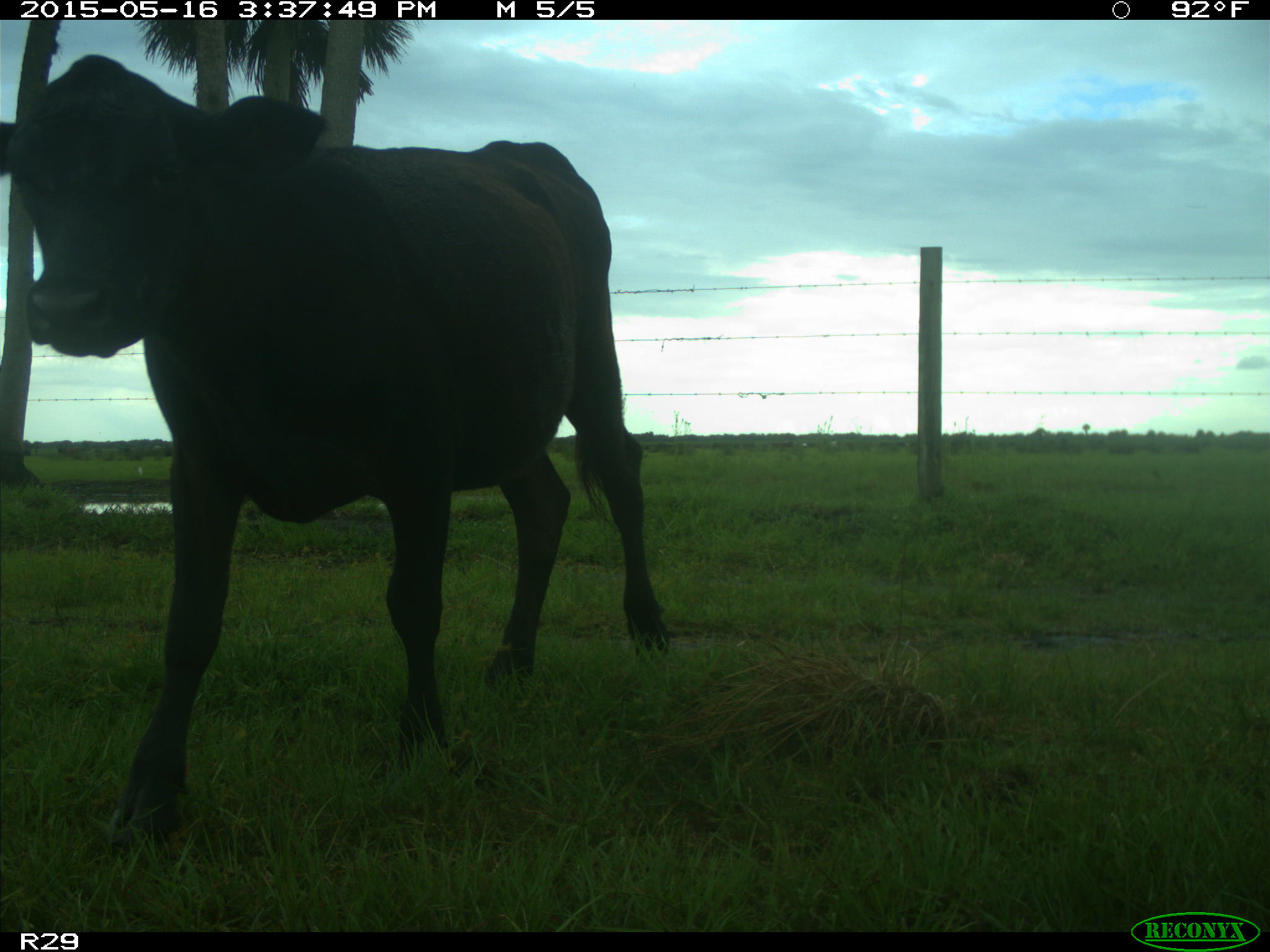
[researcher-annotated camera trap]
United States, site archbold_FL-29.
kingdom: Animalia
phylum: Chordata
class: Mammalia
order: Artiodactyla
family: Bovidae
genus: Bos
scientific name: Bos taurus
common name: domestic cow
Bos taurus (domestic cow).